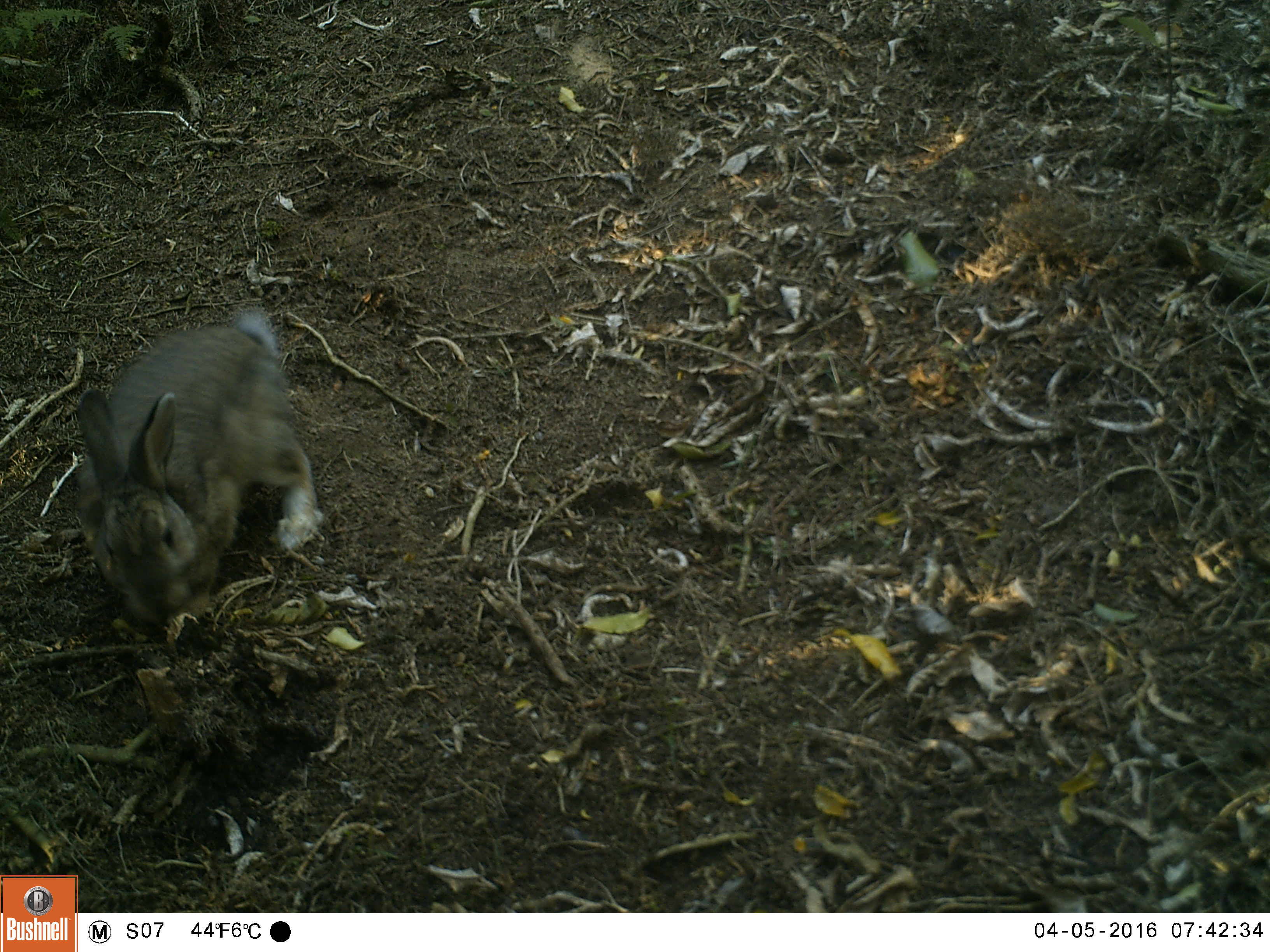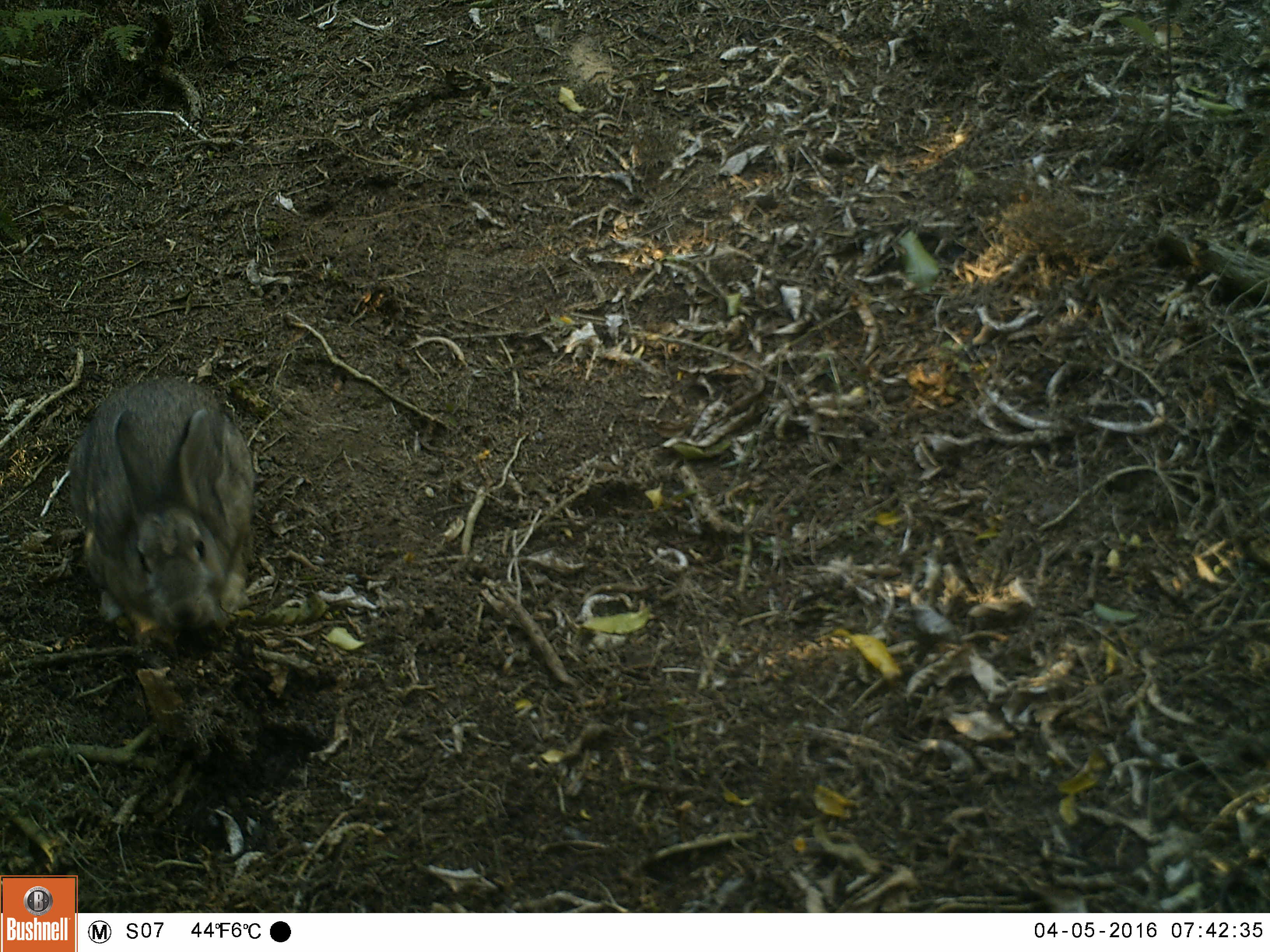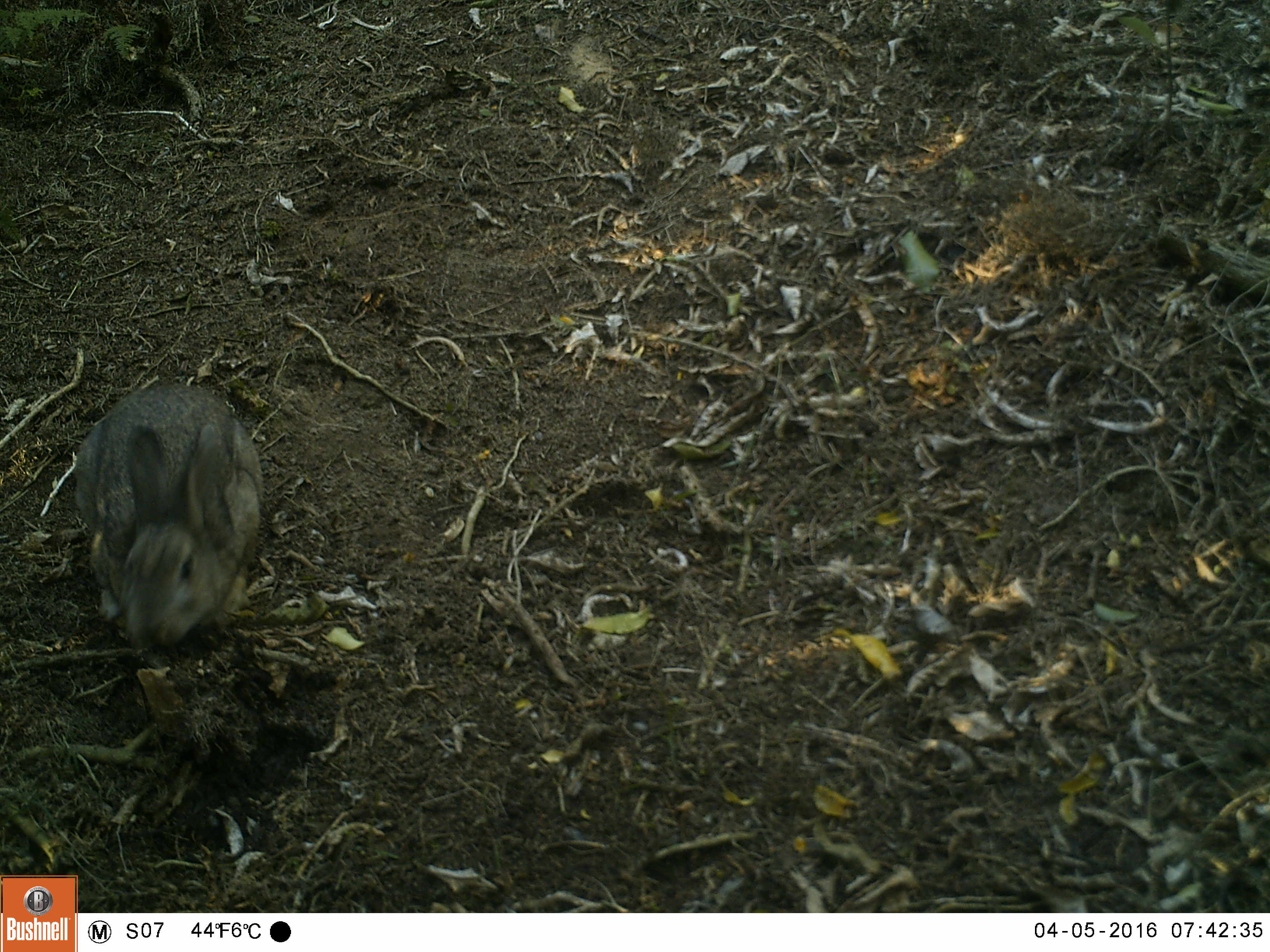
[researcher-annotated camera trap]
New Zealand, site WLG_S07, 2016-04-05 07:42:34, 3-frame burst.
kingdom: Animalia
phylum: Chordata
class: Mammalia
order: Lagomorpha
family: Leporidae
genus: Oryctolagus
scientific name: Oryctolagus cuniculus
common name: european rabbit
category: rabbit